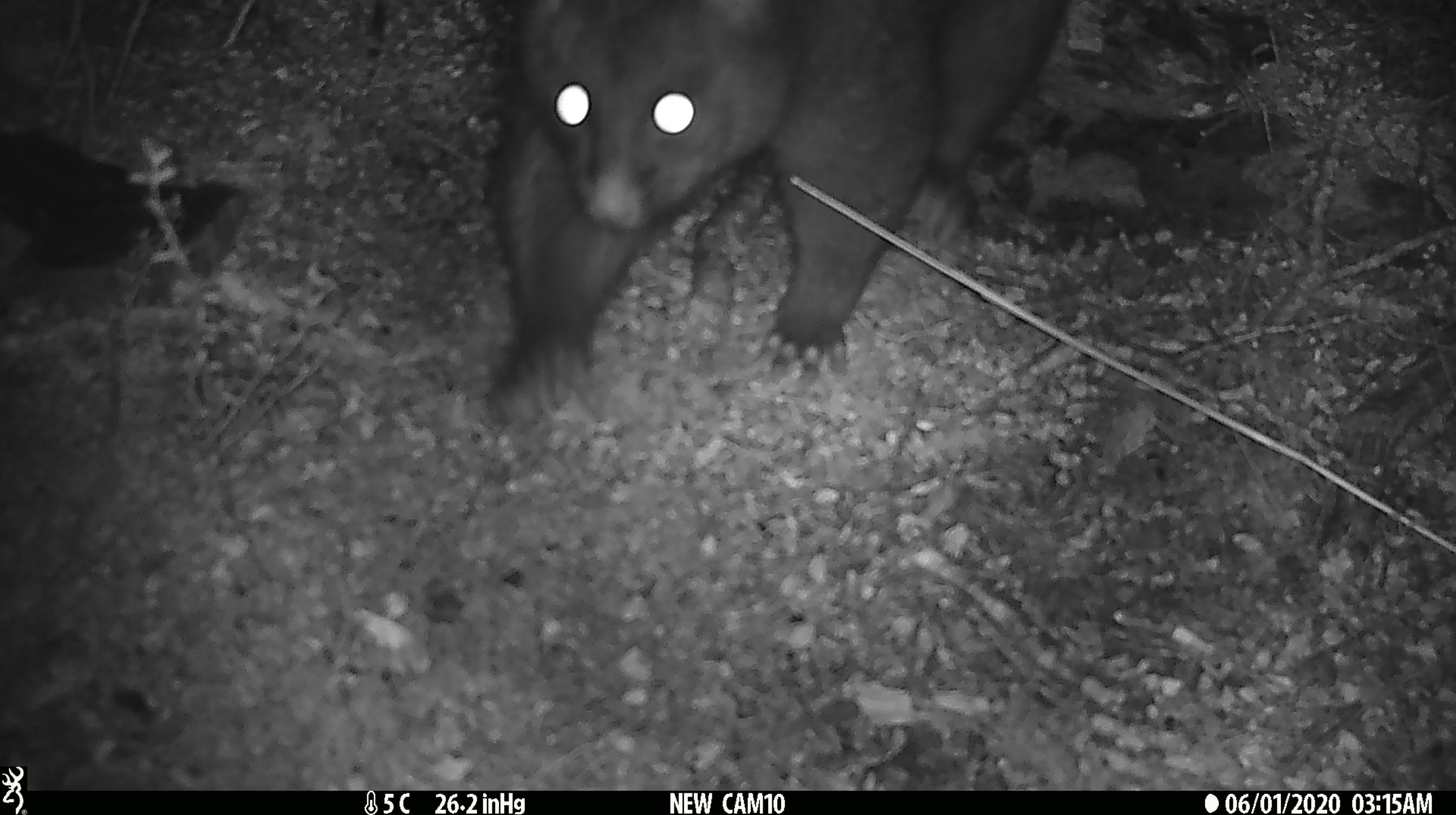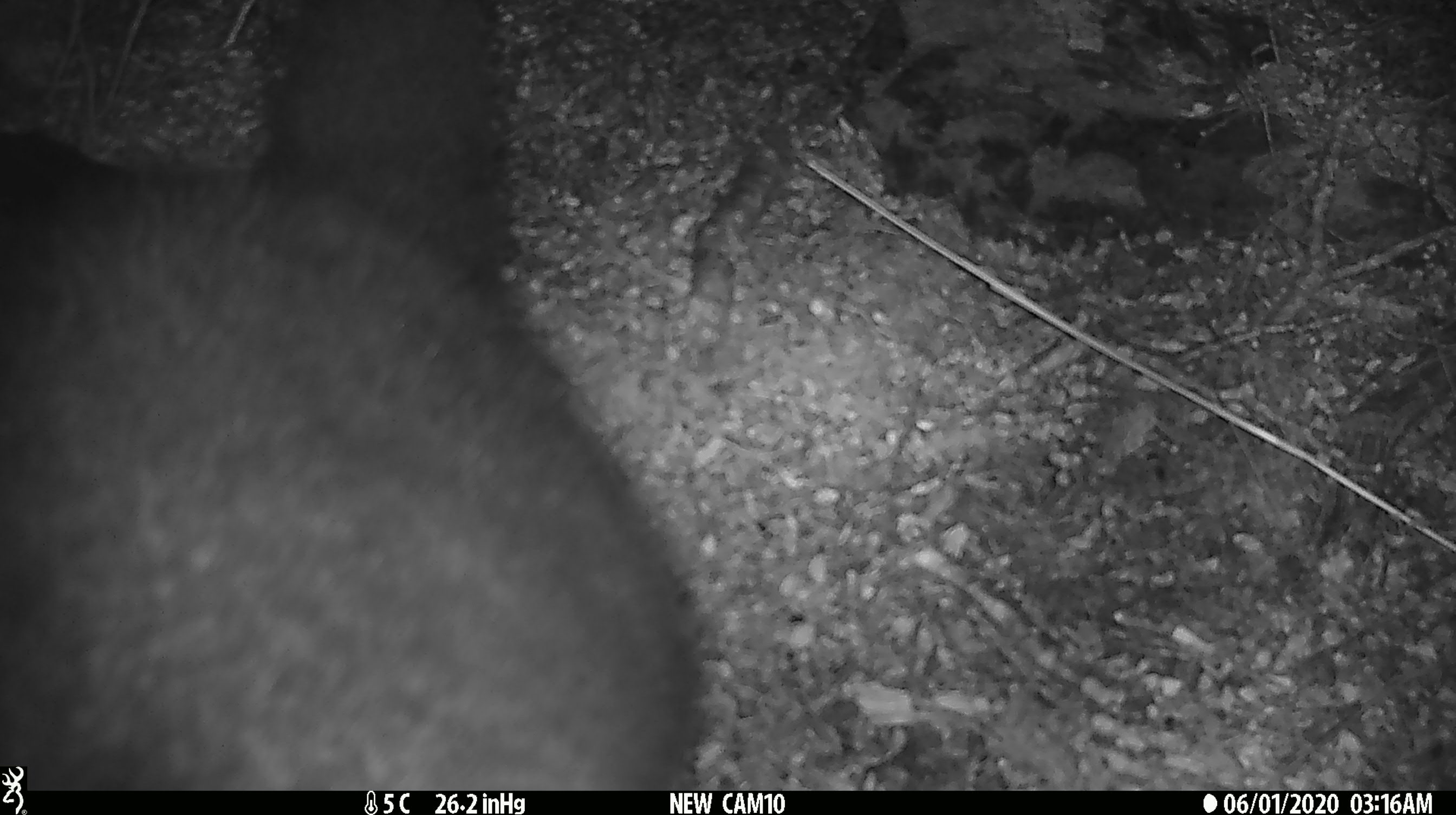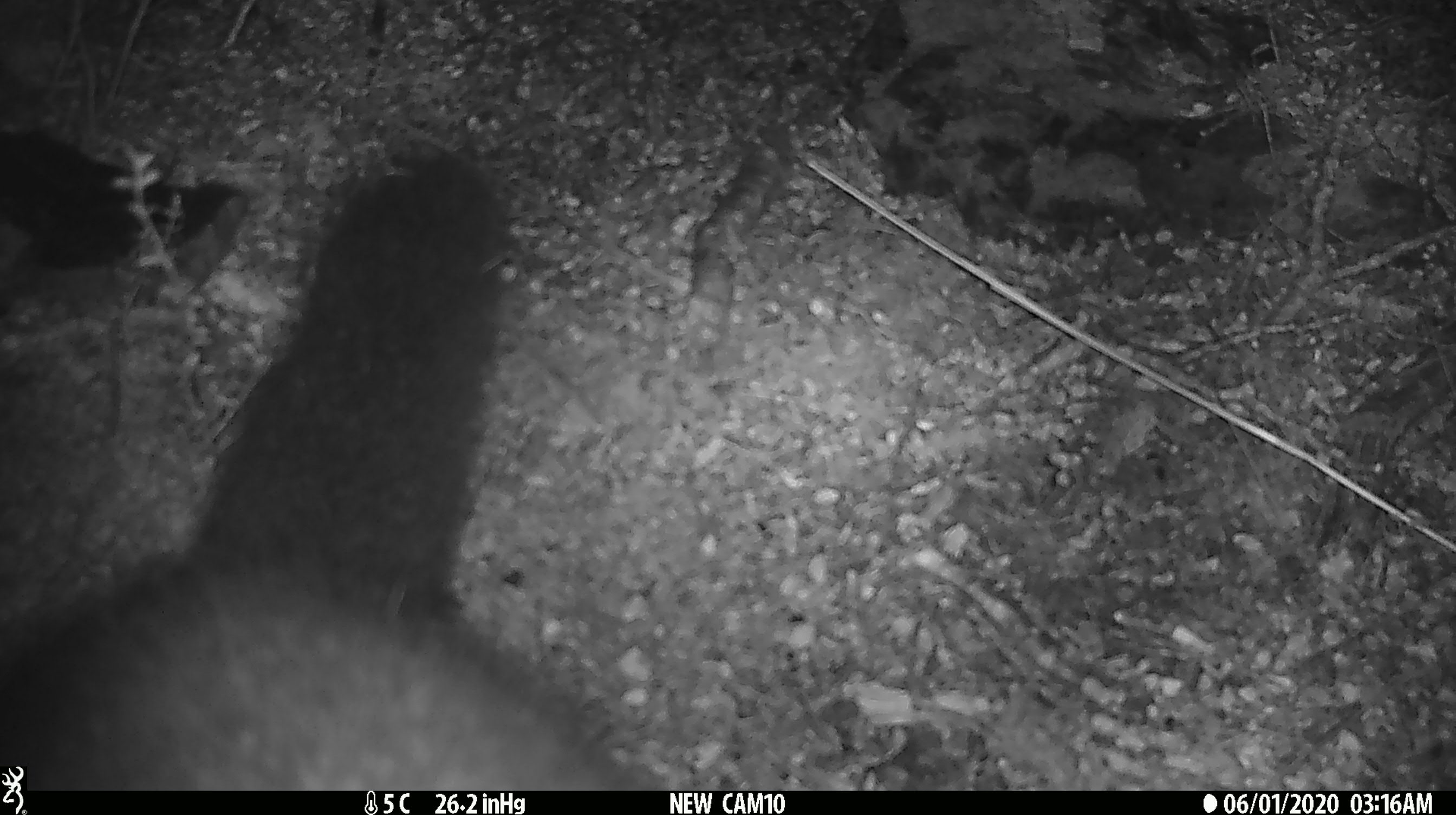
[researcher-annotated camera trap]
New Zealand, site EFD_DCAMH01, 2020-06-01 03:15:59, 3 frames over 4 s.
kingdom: Animalia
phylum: Chordata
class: Mammalia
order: Diprotodontia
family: Phalangeridae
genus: Trichosurus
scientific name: Trichosurus vulpecula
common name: common brushtail possum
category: possum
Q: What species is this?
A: Possum (common brushtail possum) (Trichosurus vulpecula).